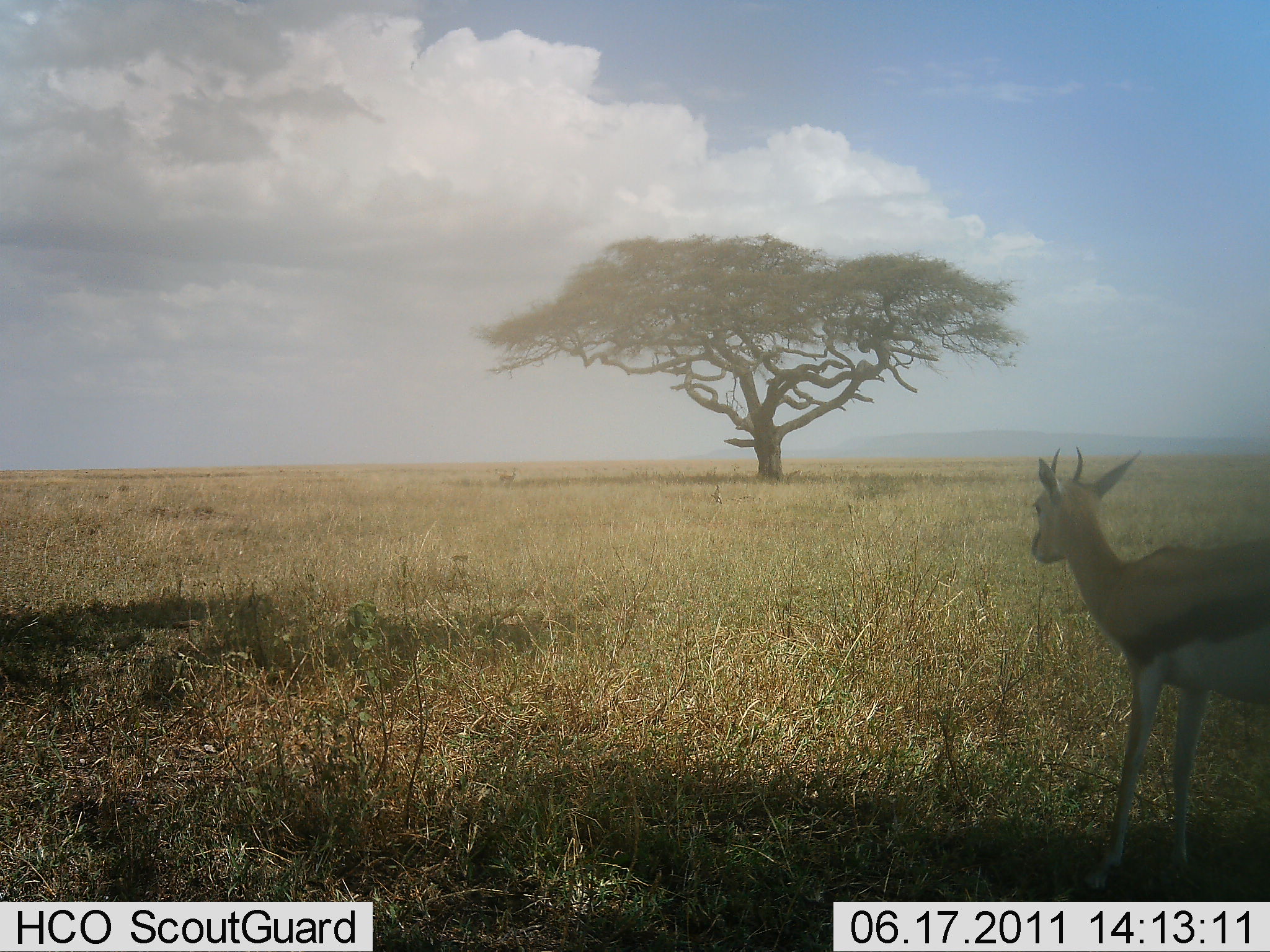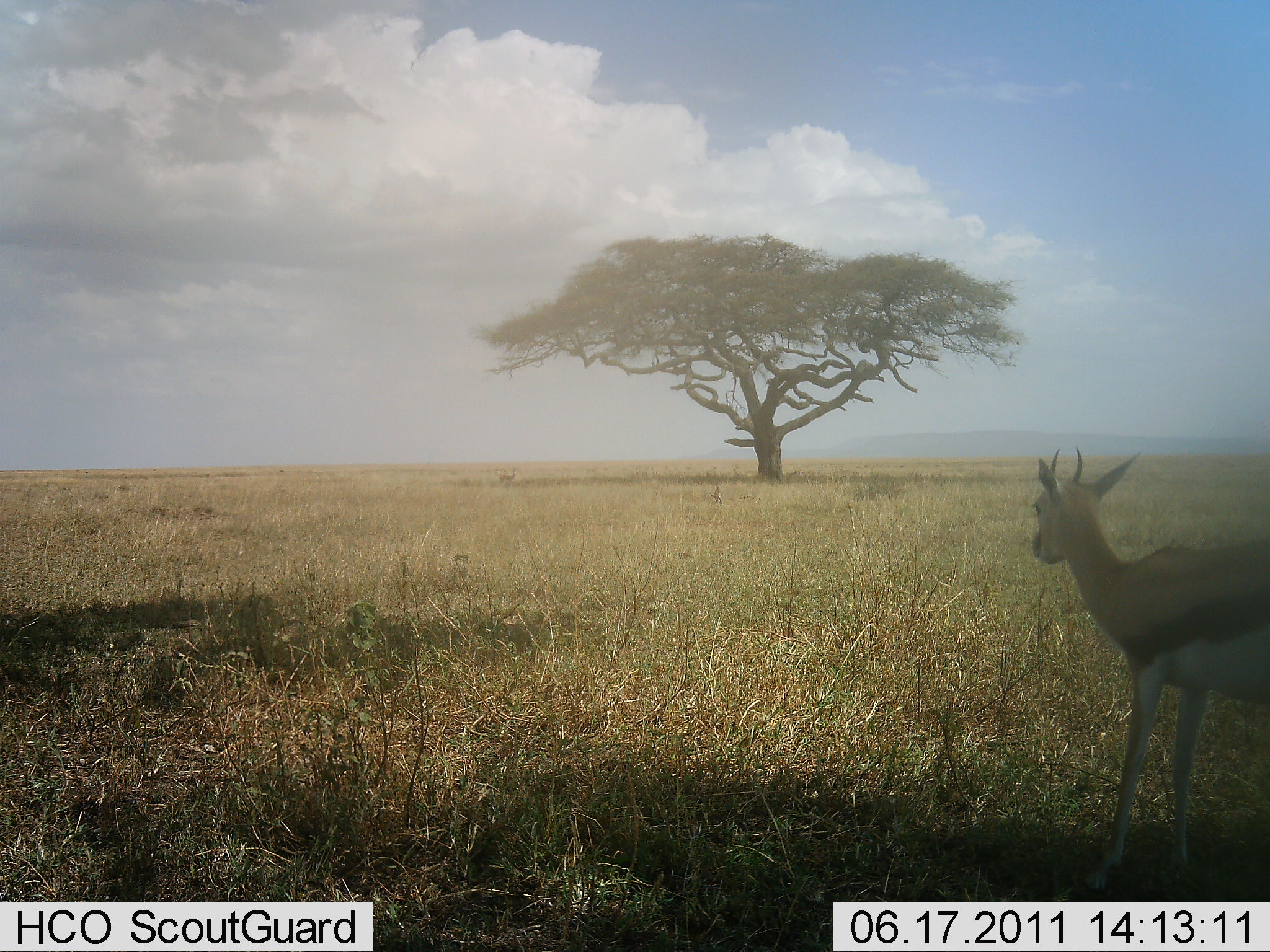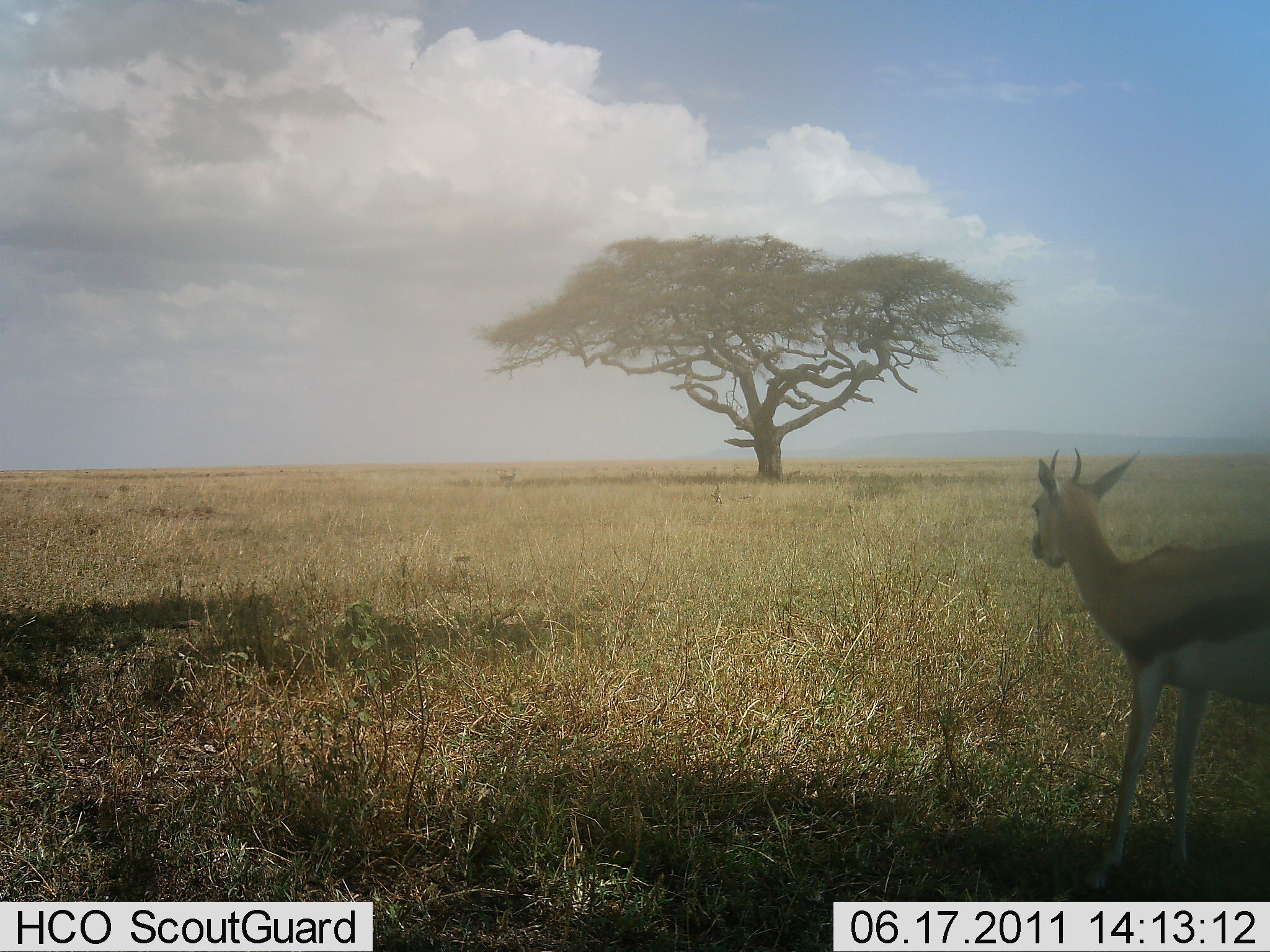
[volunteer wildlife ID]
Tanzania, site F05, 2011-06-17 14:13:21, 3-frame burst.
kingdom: Animalia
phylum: Chordata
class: Mammalia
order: Artiodactyla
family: Bovidae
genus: Eudorcas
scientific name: Eudorcas thomsonii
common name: thomson's gazelle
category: gazellethomsons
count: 1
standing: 54%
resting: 8%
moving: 8%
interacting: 0%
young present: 0%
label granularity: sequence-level